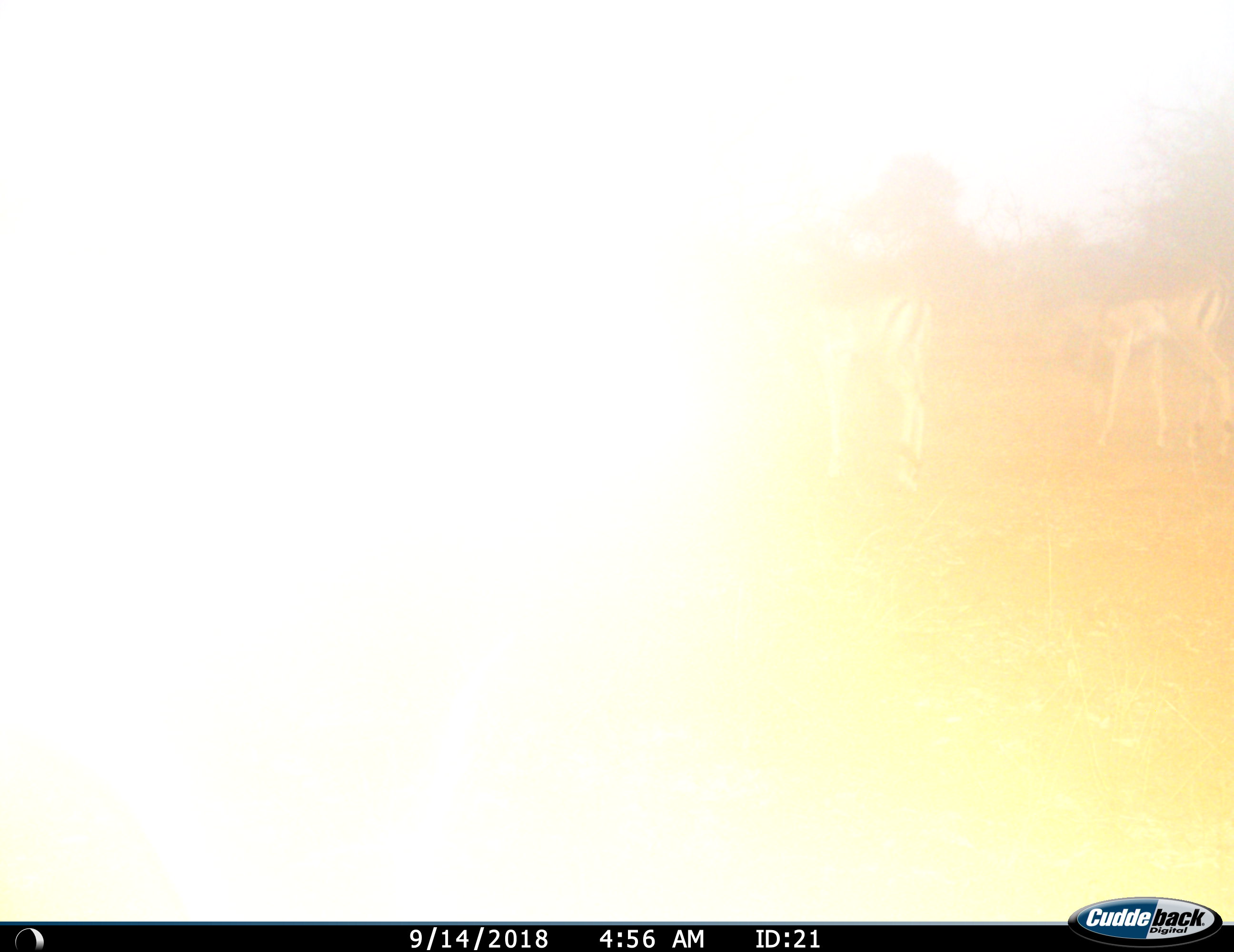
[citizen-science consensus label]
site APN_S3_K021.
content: unidentified animal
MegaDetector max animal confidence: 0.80